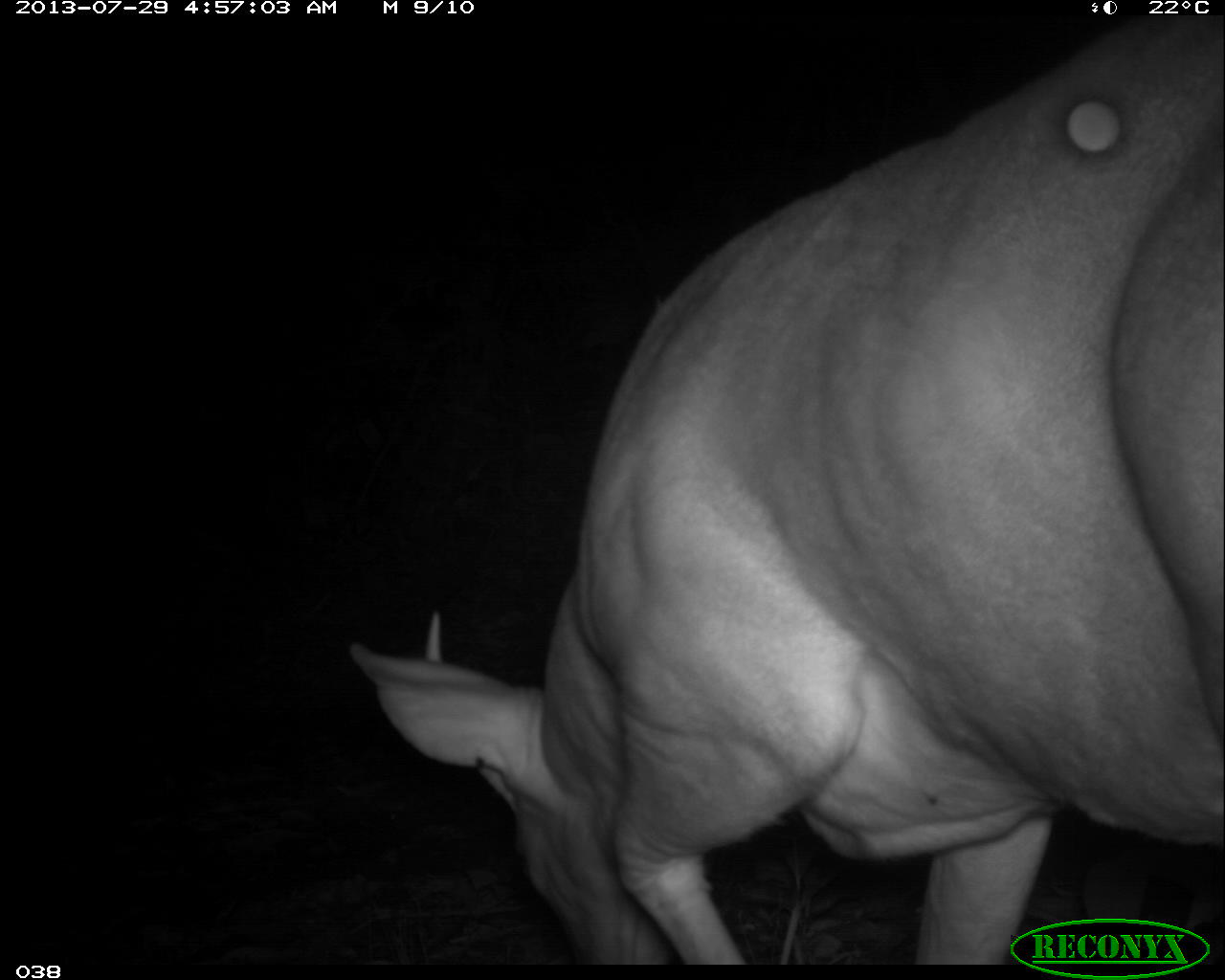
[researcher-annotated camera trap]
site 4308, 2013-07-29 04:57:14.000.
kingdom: Animalia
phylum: Chordata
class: Mammalia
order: Artiodactyla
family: Cervidae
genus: Odocoileus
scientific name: Odocoileus virginianus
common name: white-tailed deer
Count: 1.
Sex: male.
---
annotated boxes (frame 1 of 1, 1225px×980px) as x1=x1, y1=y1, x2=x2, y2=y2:
odocoileus virginianus: x1=342, y1=12, x2=1225, y2=962